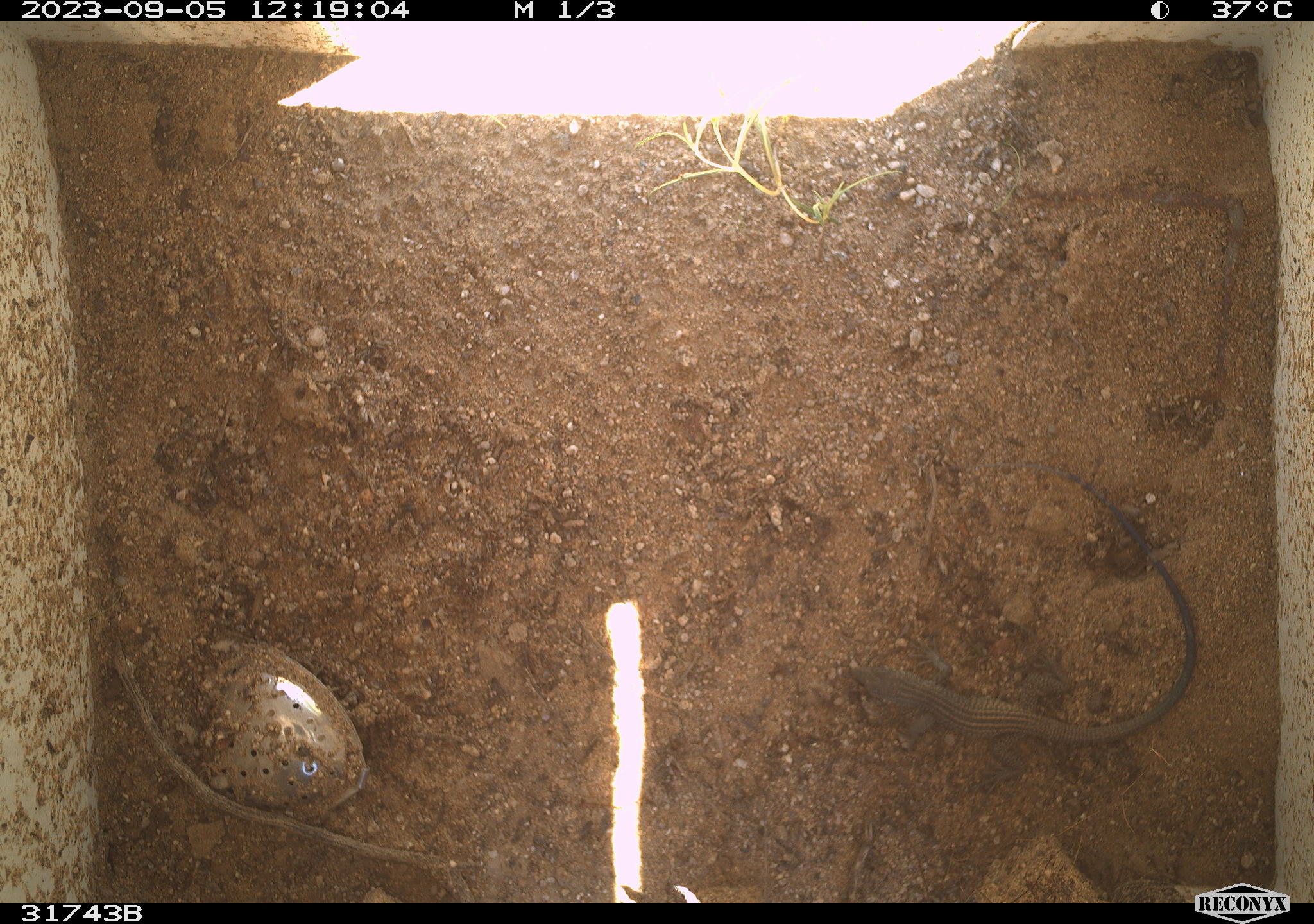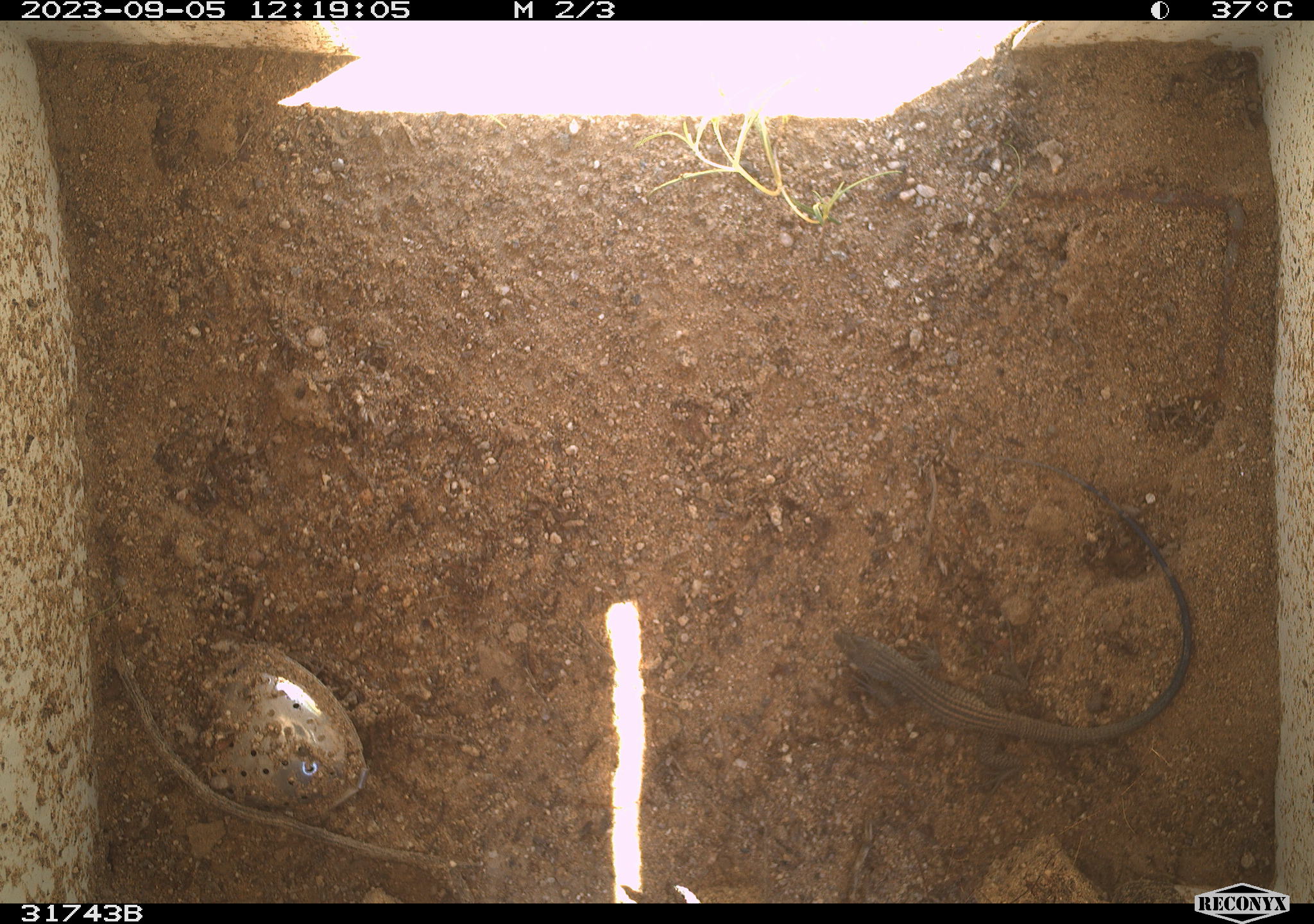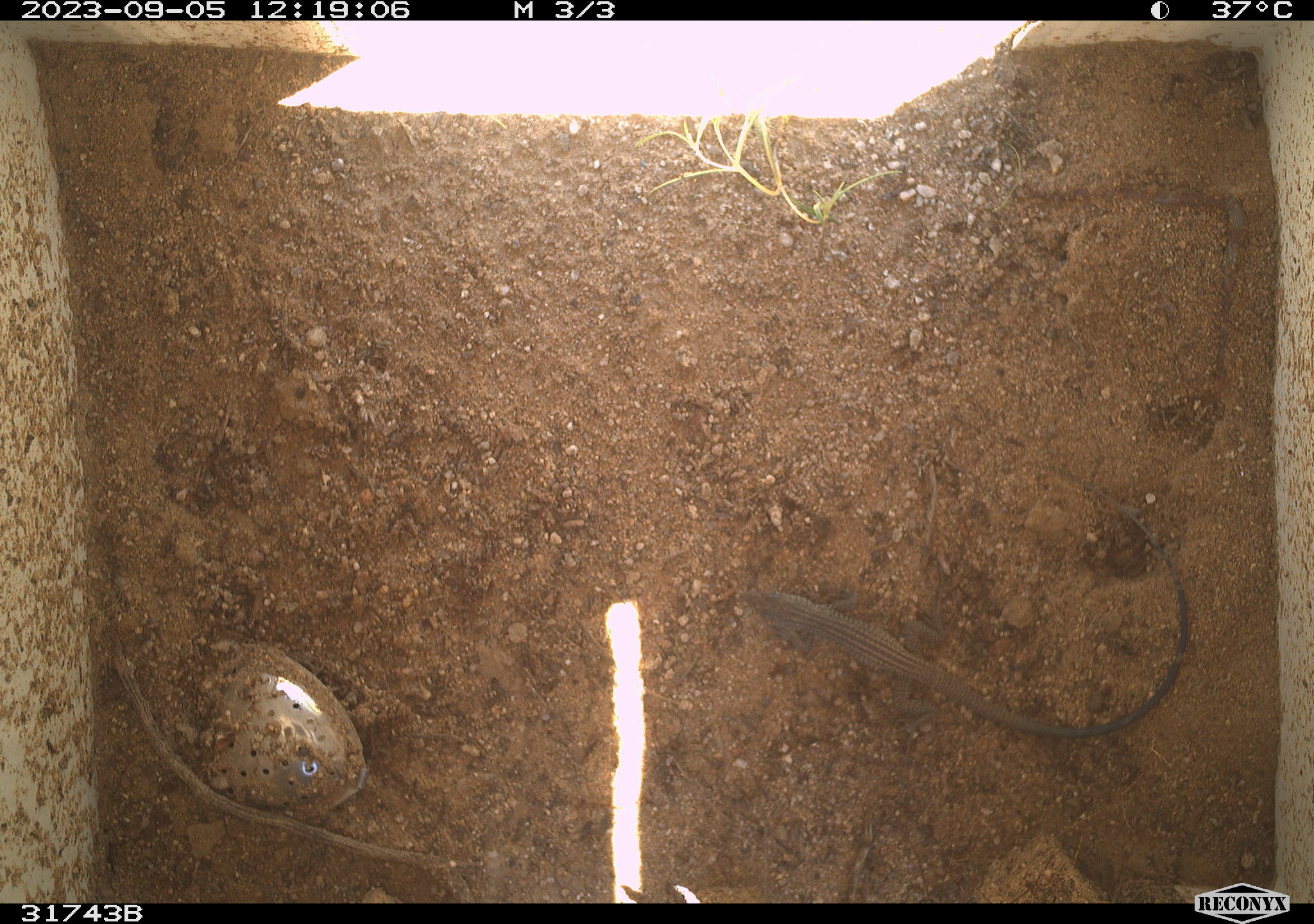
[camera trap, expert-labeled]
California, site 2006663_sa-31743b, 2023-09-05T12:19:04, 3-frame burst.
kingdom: Animalia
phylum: Chordata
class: Reptilia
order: Squamata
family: Teiidae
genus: Aspidoscelis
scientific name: Aspidoscelis tigris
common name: western whiptail